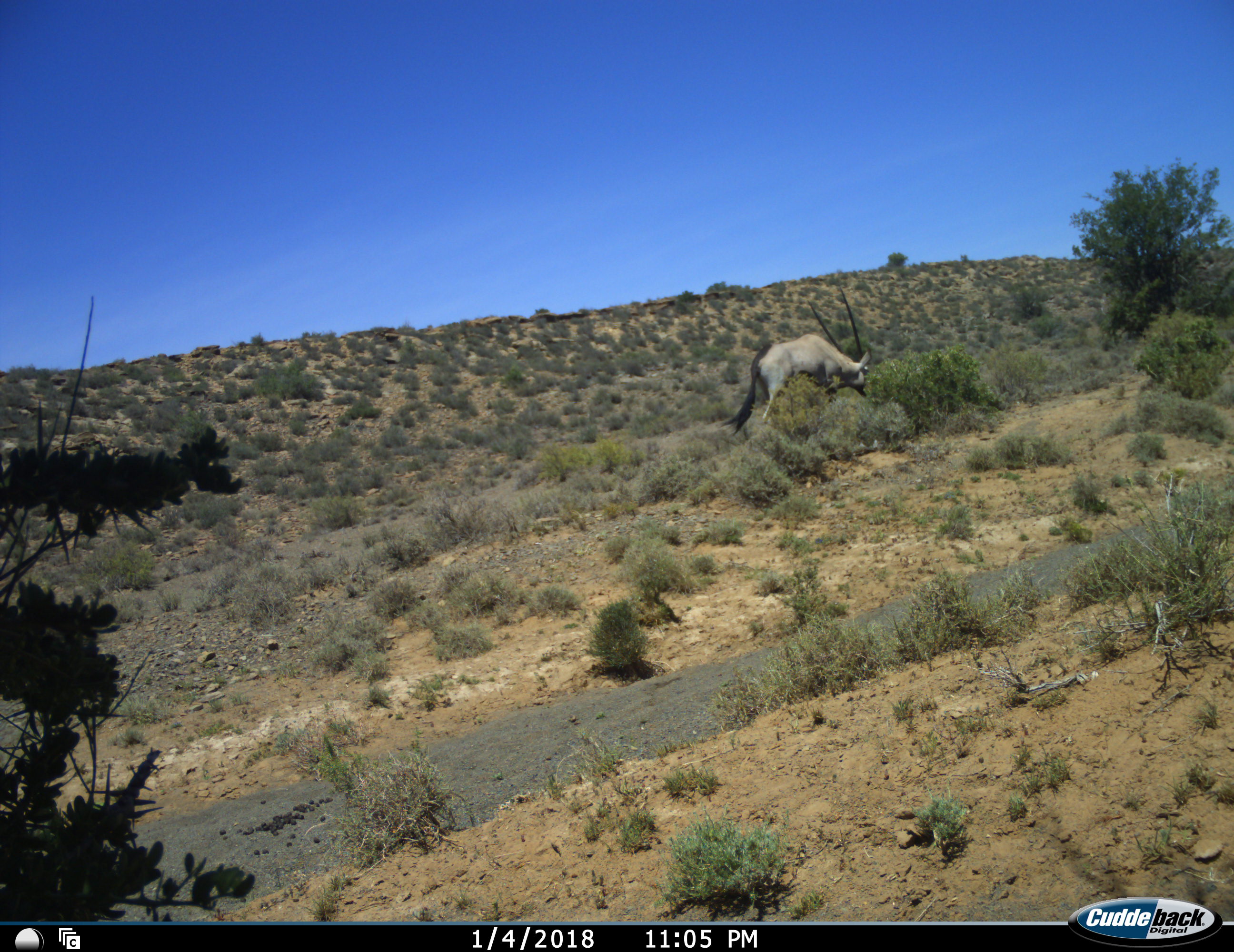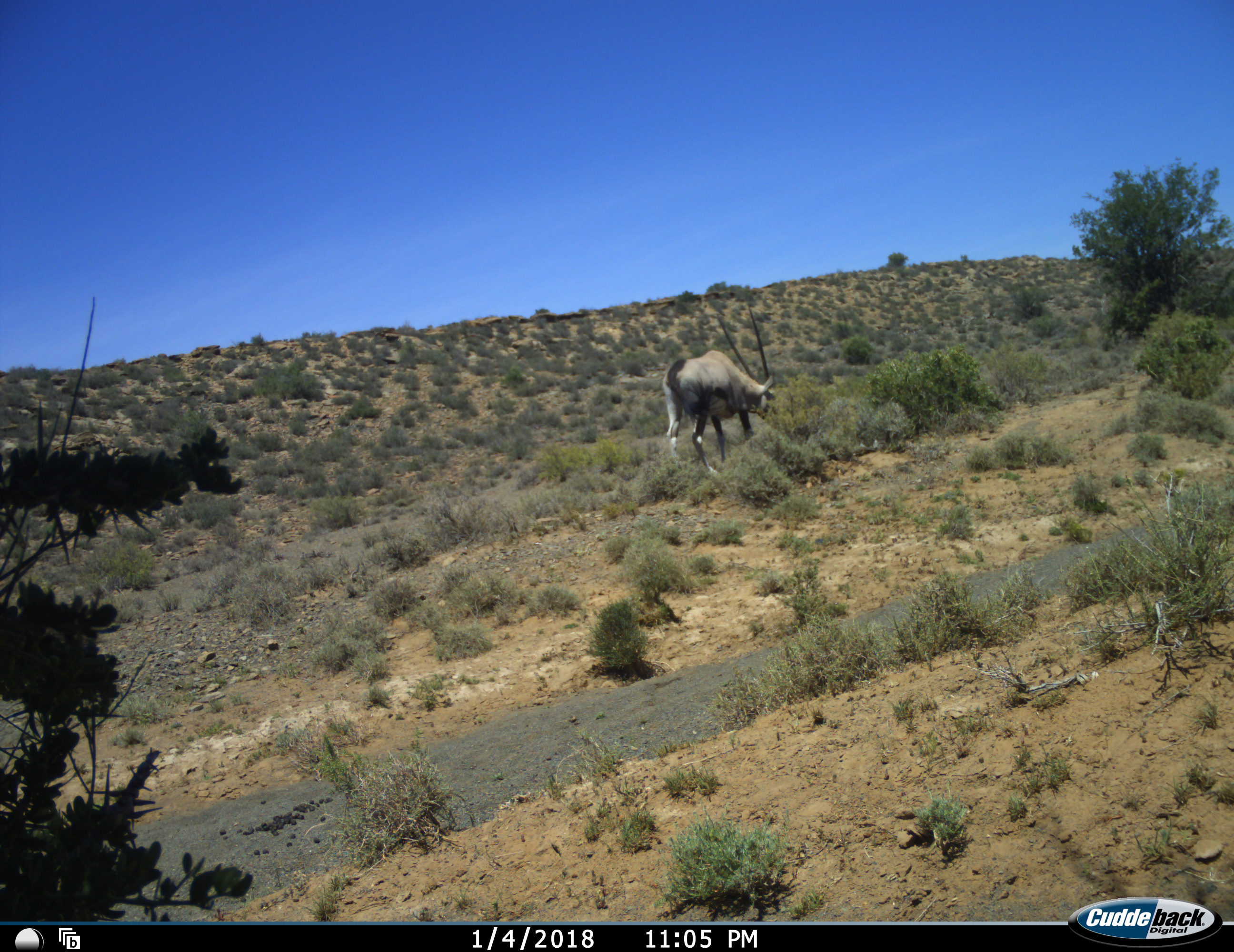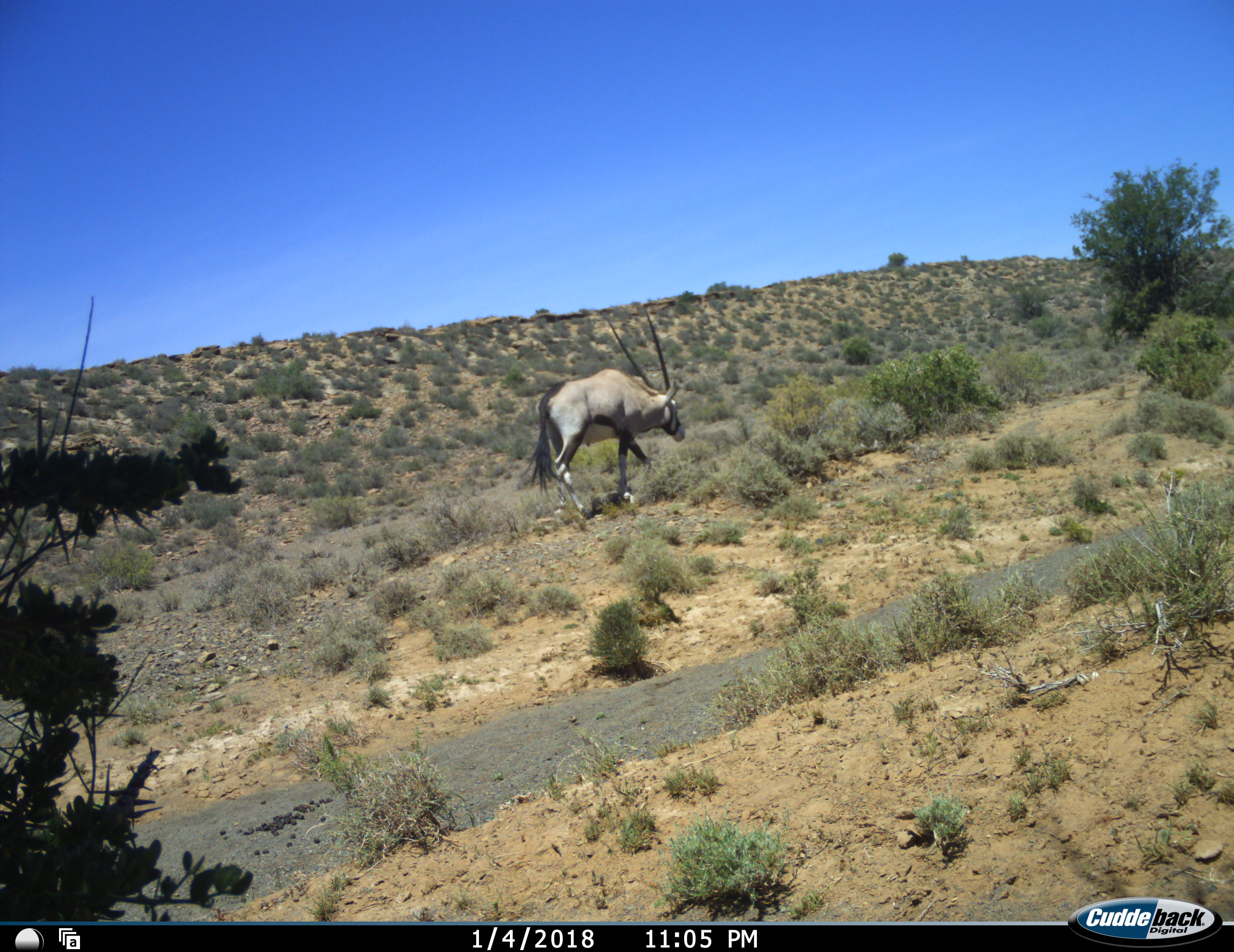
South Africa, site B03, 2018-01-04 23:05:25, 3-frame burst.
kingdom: Animalia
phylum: Chordata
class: Mammalia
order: Artiodactyla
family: Bovidae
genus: Oryx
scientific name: Oryx gazella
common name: gemsbok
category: gemsbokoryx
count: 1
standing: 0%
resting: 0%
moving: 100%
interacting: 0%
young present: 0%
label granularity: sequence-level